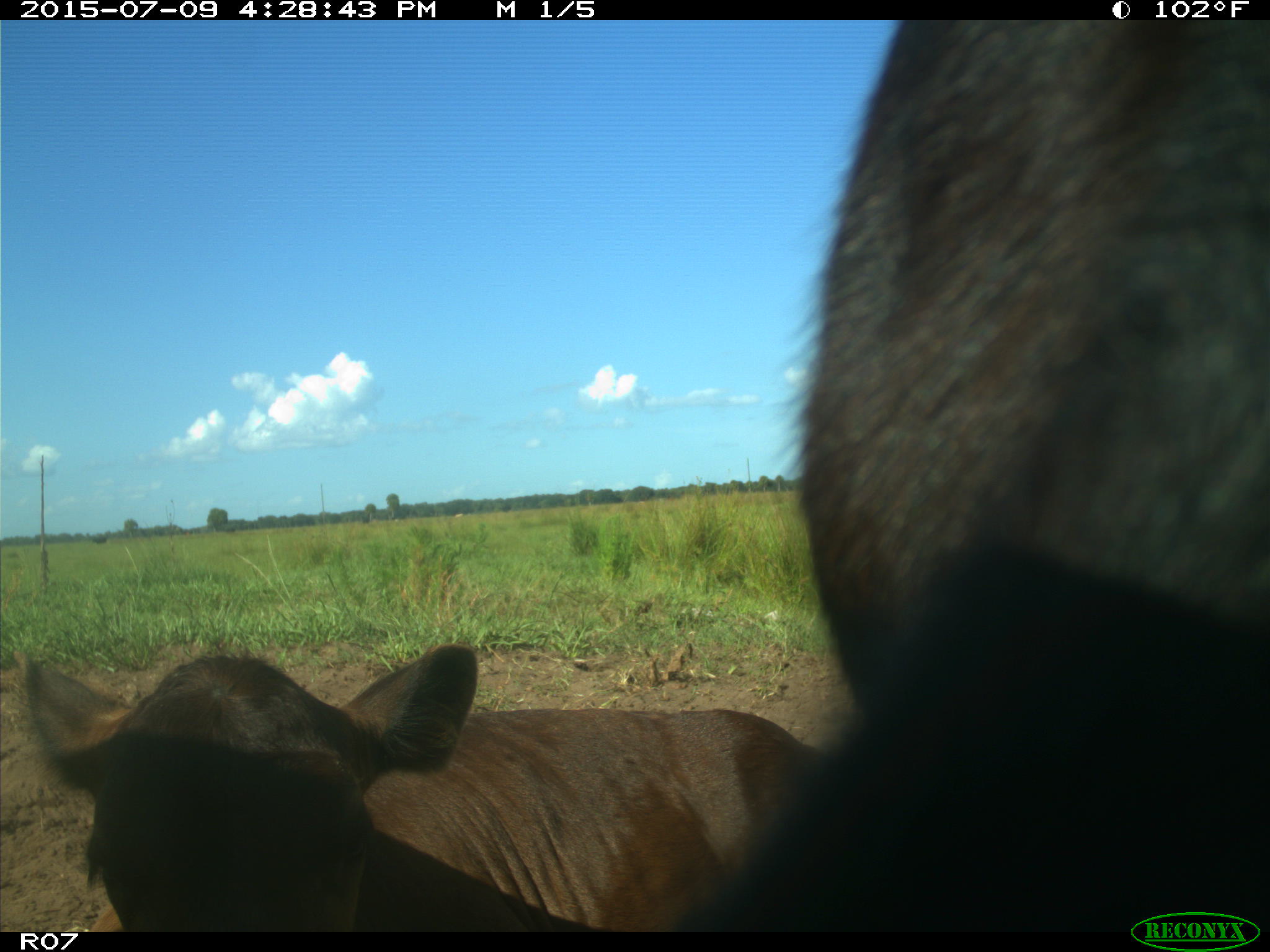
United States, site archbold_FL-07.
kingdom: Animalia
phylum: Chordata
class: Mammalia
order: Artiodactyla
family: Bovidae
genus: Bos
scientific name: Bos taurus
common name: domestic cow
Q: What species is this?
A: Bos taurus (domestic cow).